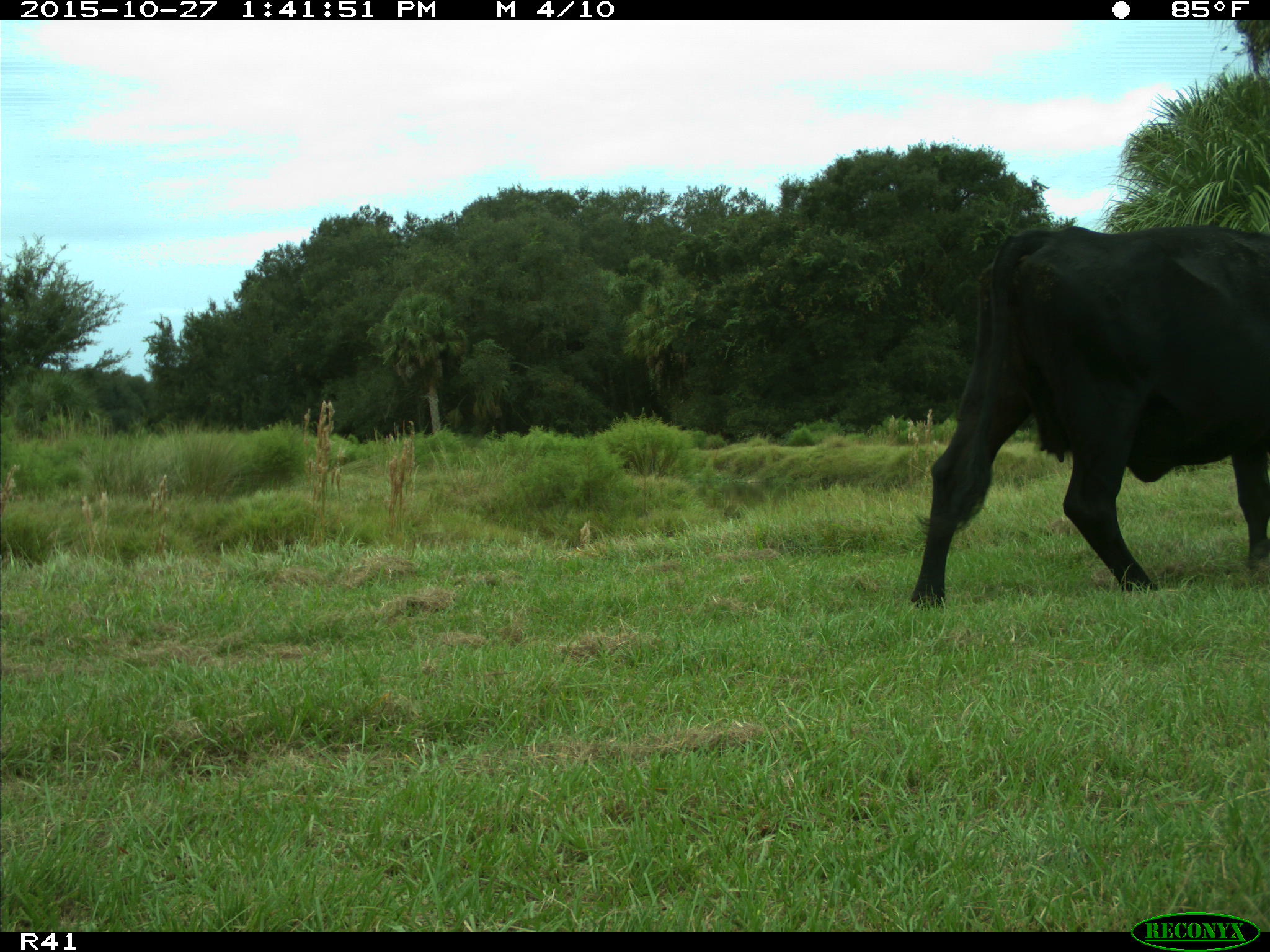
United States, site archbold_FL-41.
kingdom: Animalia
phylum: Chordata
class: Mammalia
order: Artiodactyla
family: Bovidae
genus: Bos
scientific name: Bos taurus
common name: domestic cow